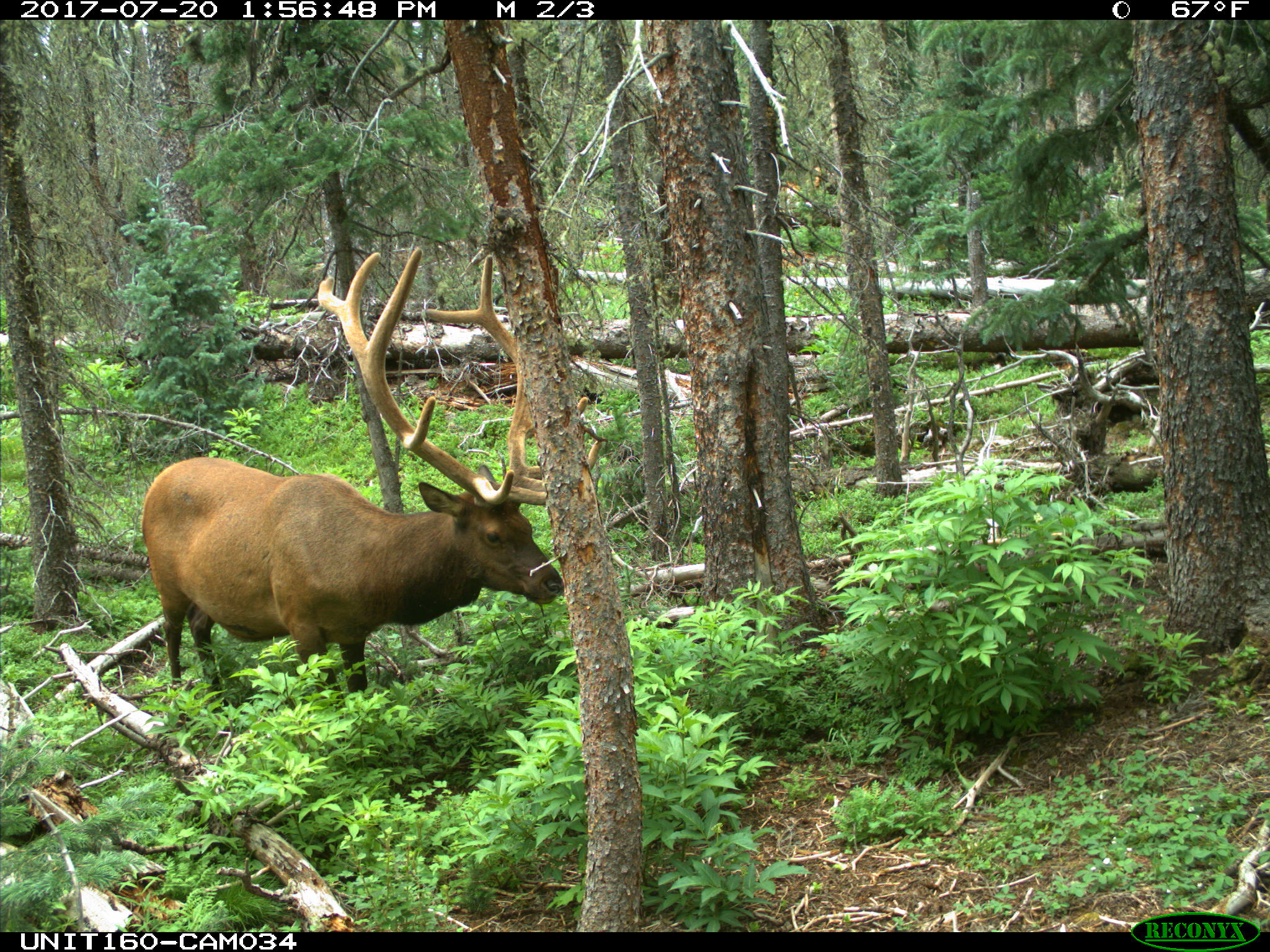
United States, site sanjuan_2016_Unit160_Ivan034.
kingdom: Animalia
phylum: Chordata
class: Mammalia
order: Artiodactyla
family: Cervidae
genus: Cervus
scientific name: Cervus elaphus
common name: red deer